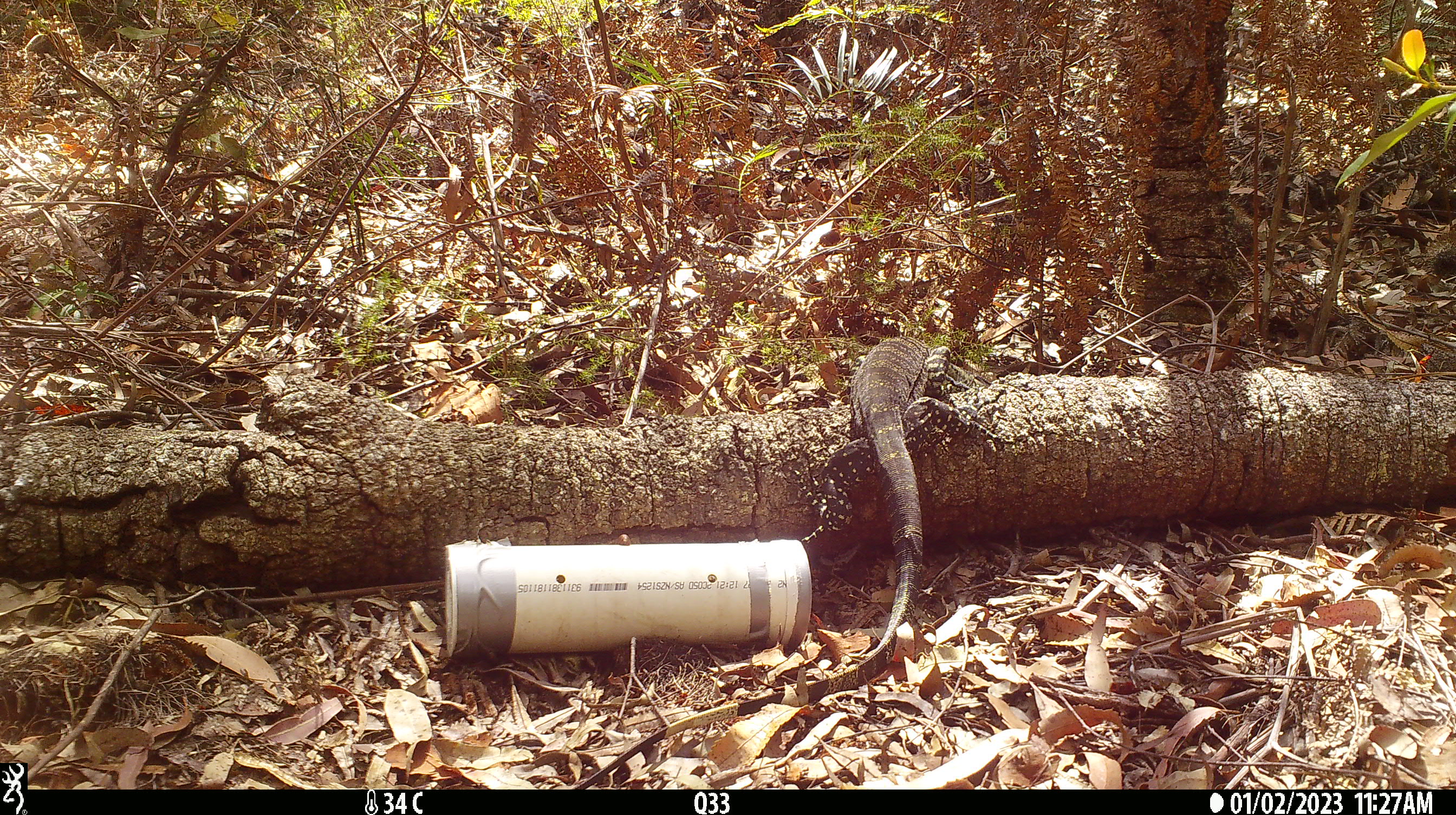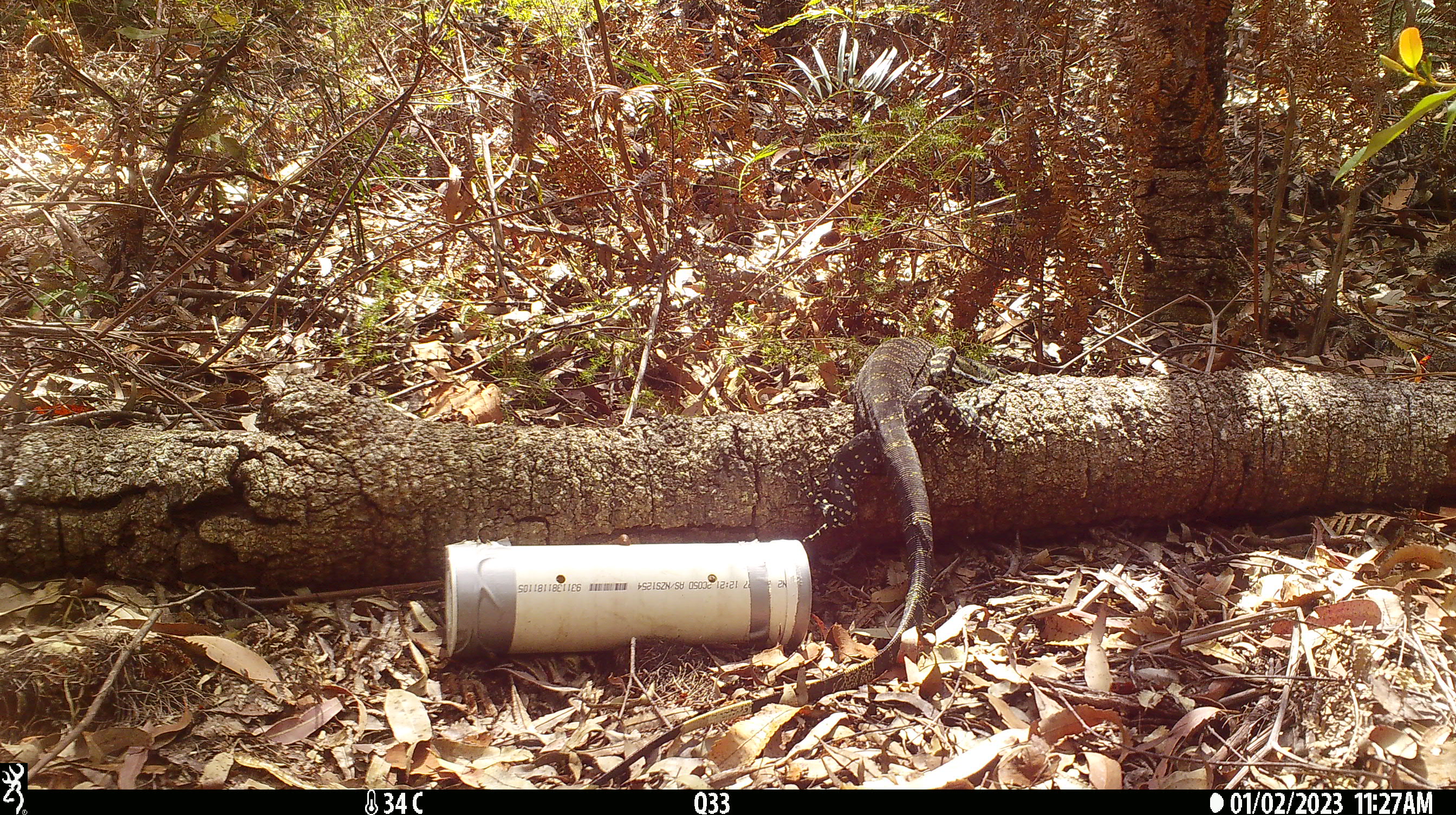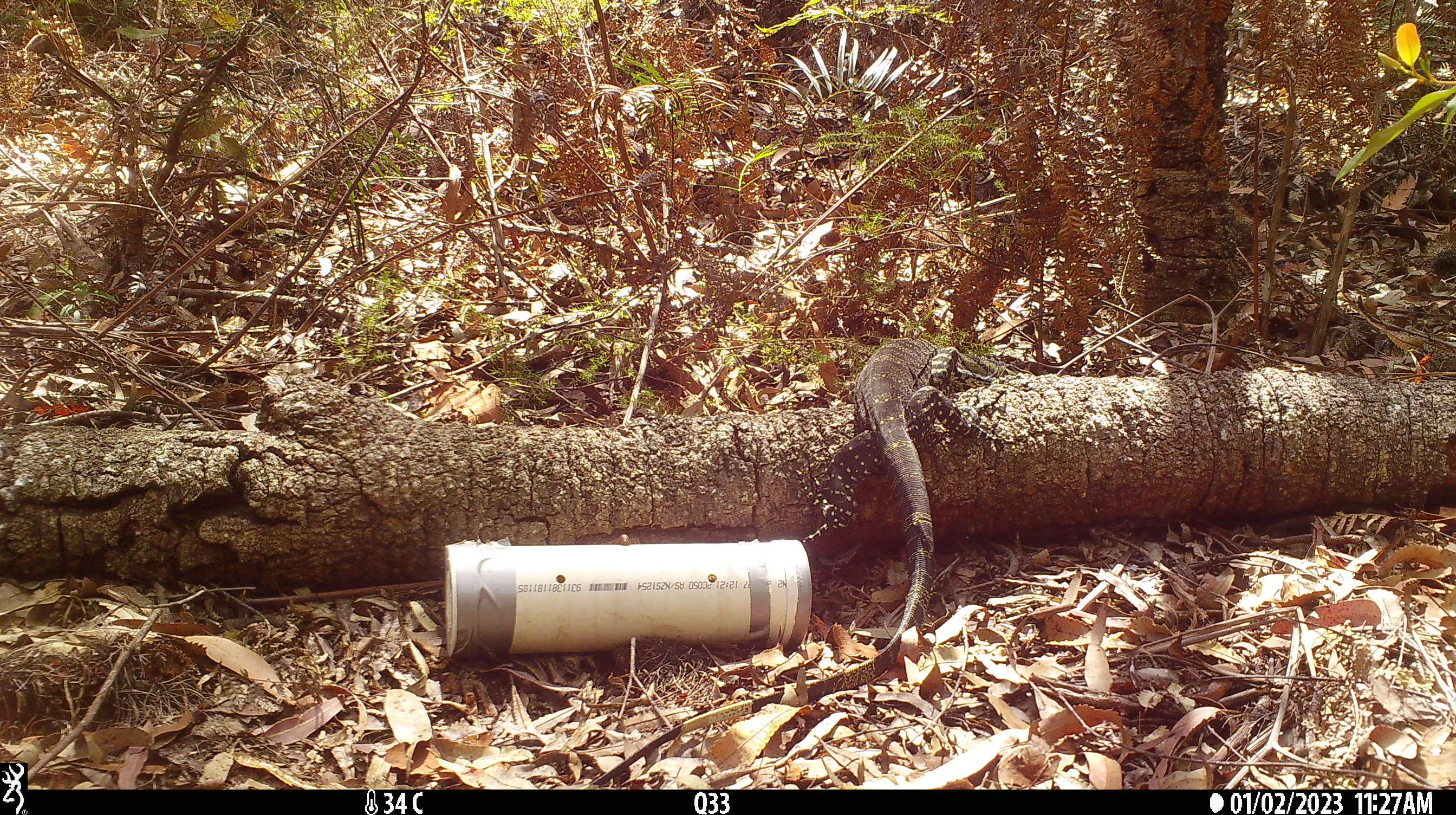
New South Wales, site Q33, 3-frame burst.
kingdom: Animalia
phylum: Chordata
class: Reptilia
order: Squamata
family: Varanidae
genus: Varanus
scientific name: Varanus varius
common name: lace monitor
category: goanna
Goanna (lace monitor) (Varanus varius).